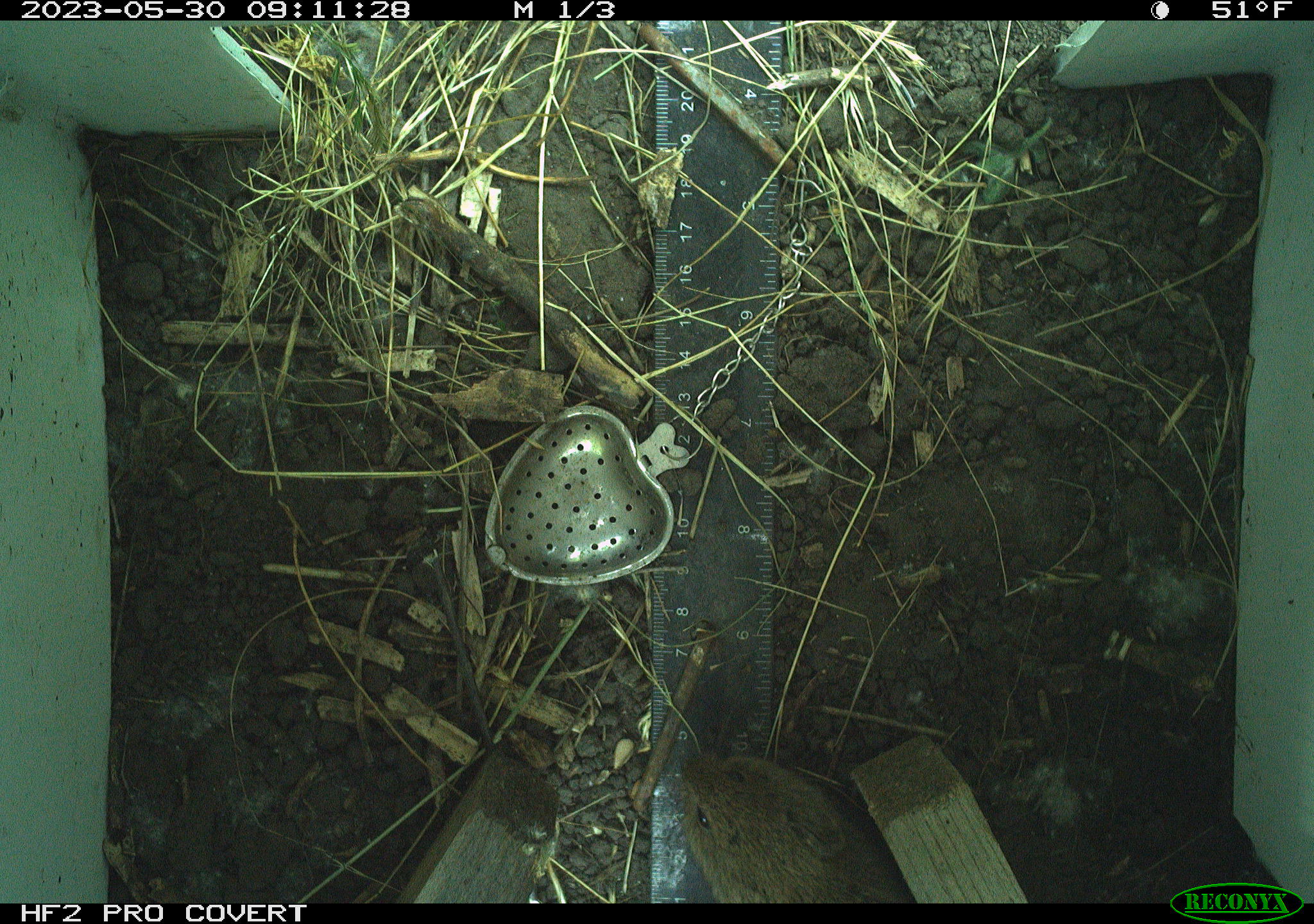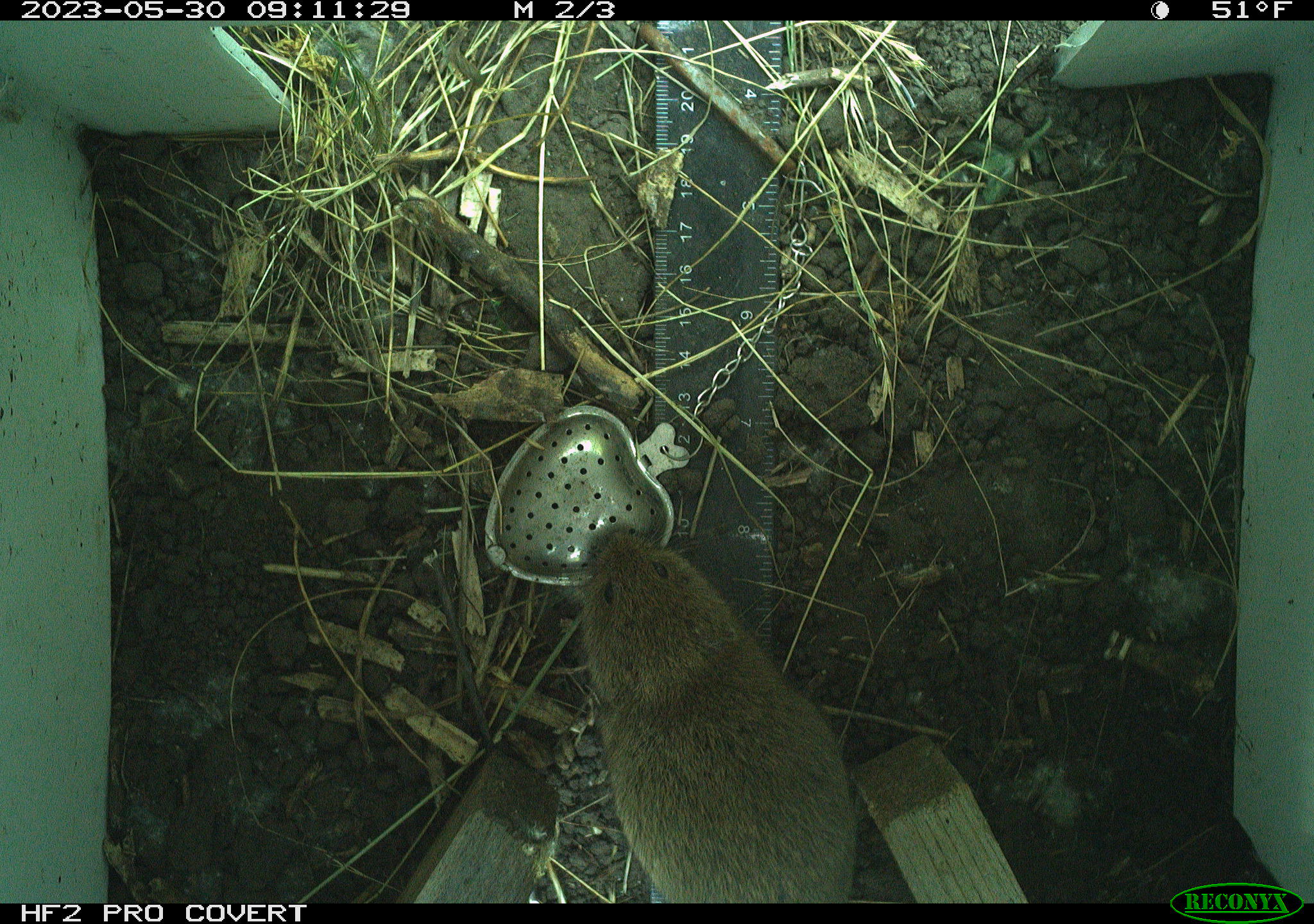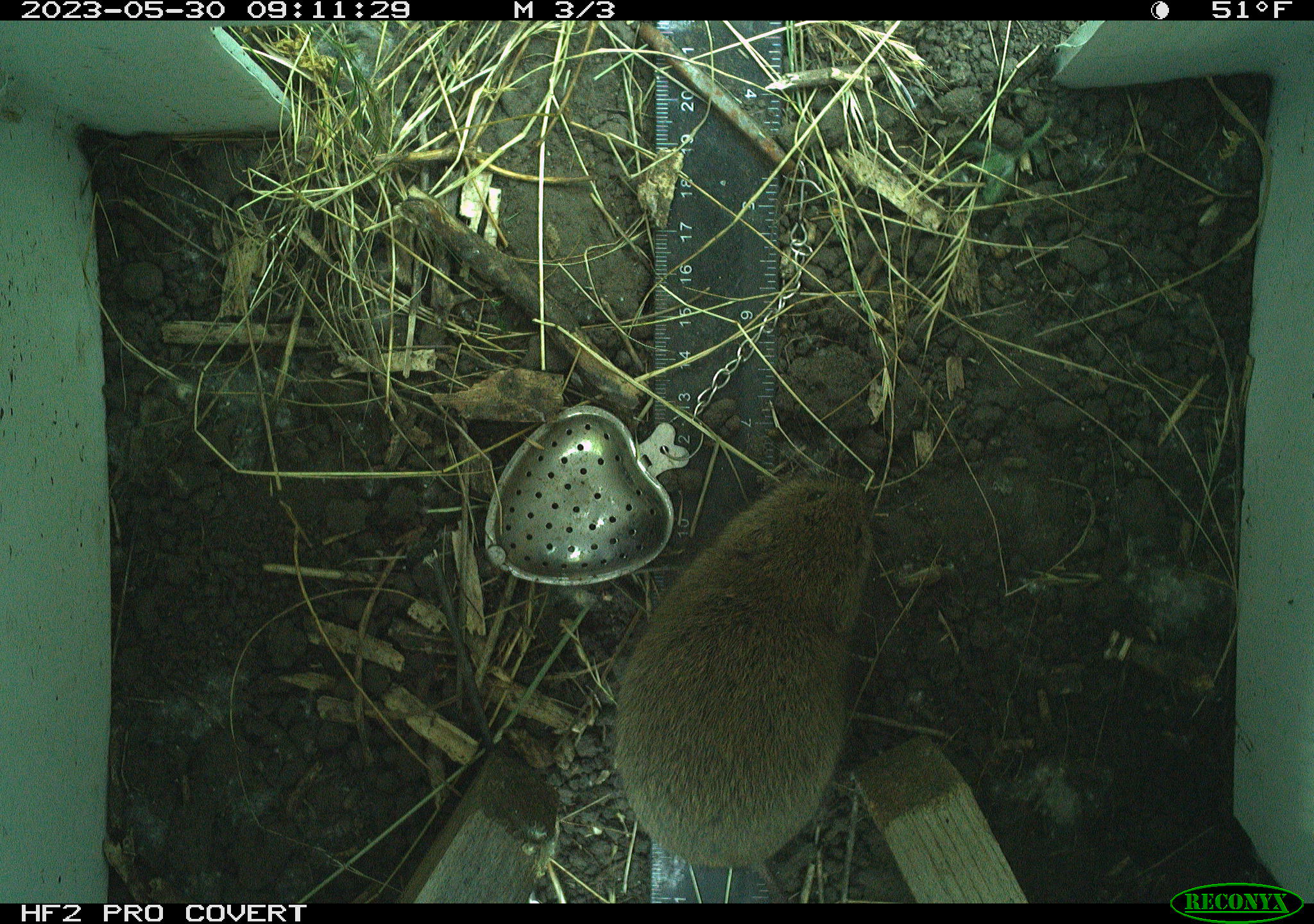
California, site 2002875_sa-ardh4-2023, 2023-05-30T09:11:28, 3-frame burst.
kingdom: Animalia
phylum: Chordata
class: Mammalia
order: Rodentia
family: Cricetidae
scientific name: Arvicolinae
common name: voles, lemmings, and muskrats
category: arvicolinae subfamily